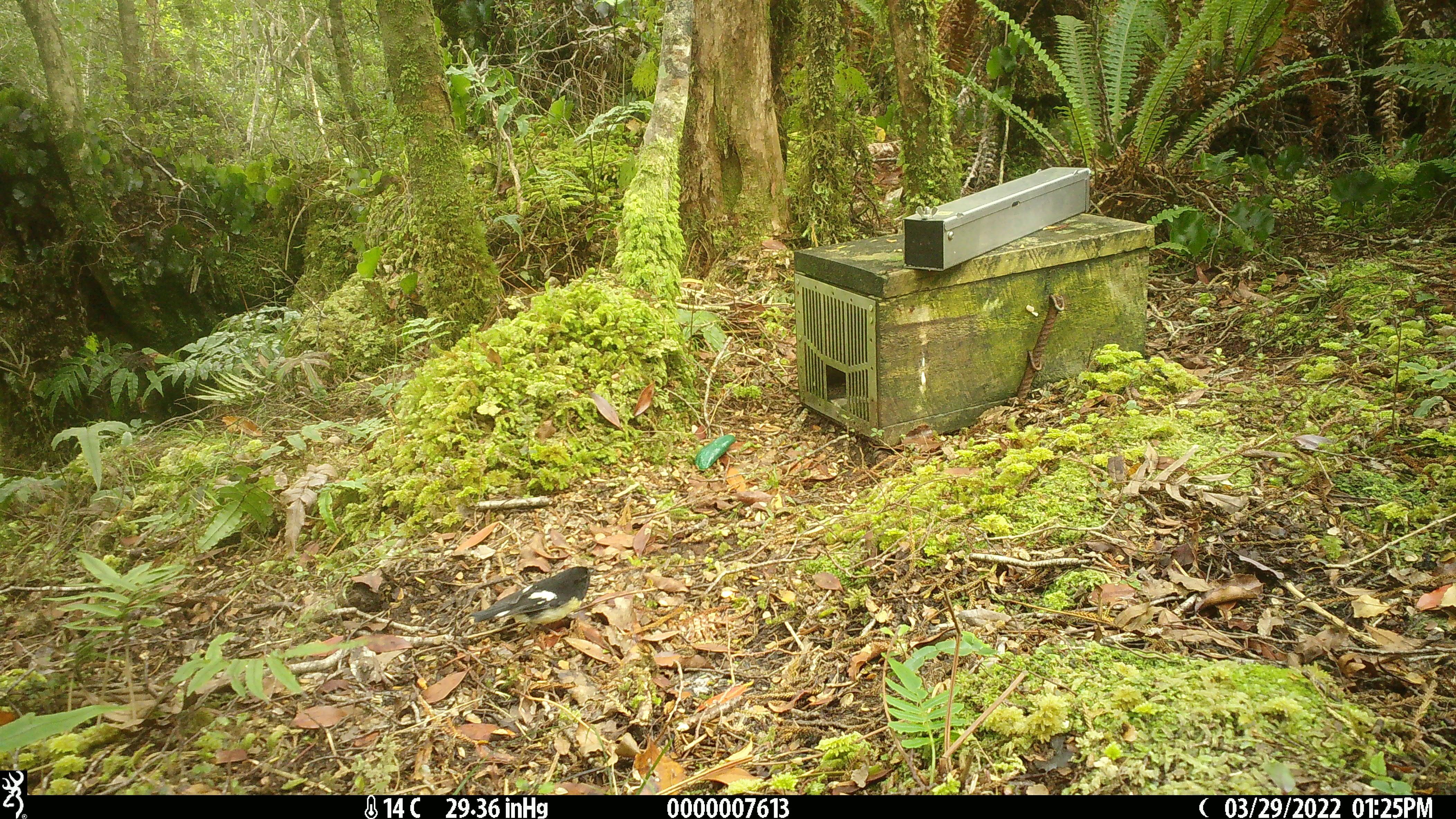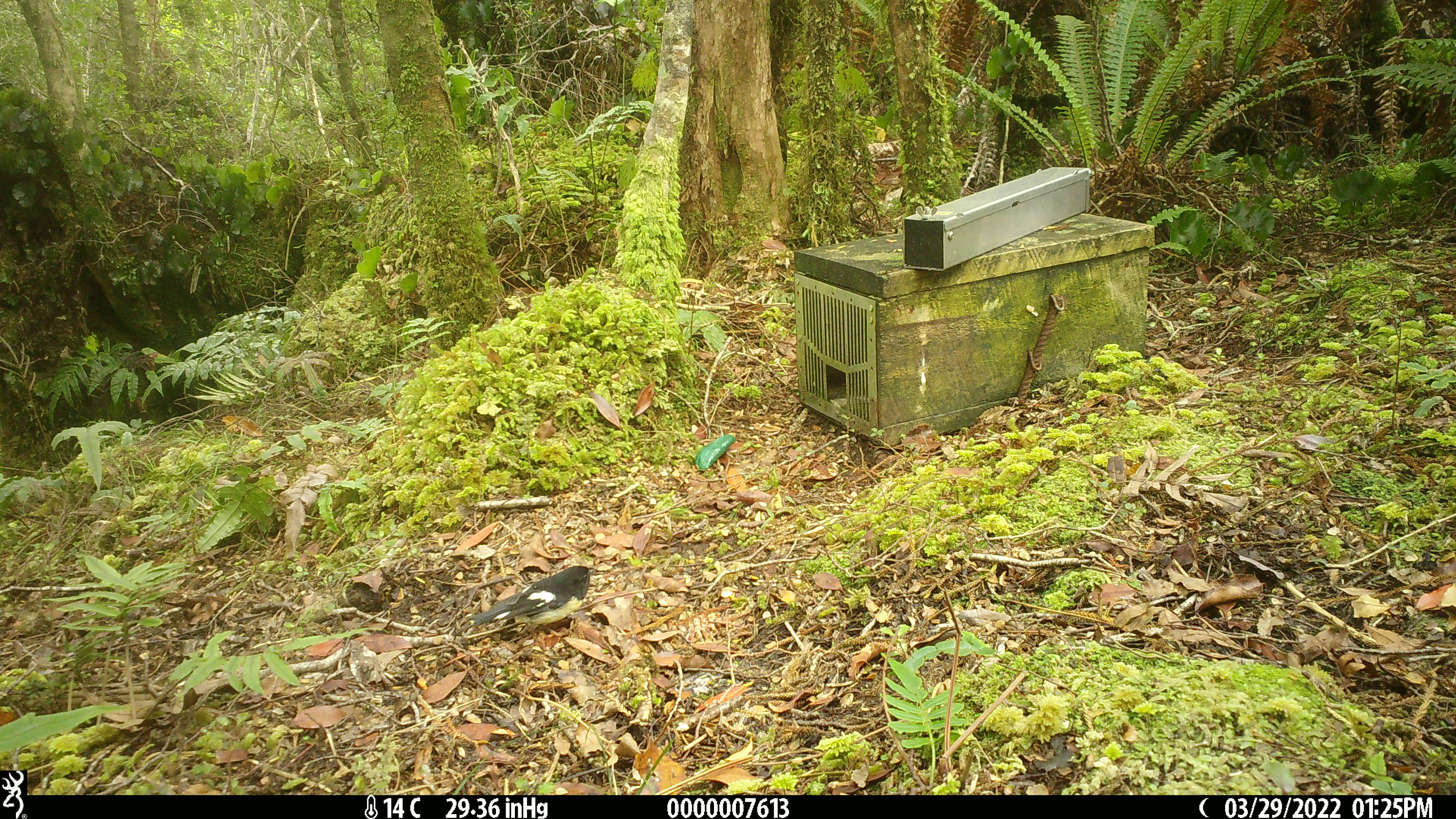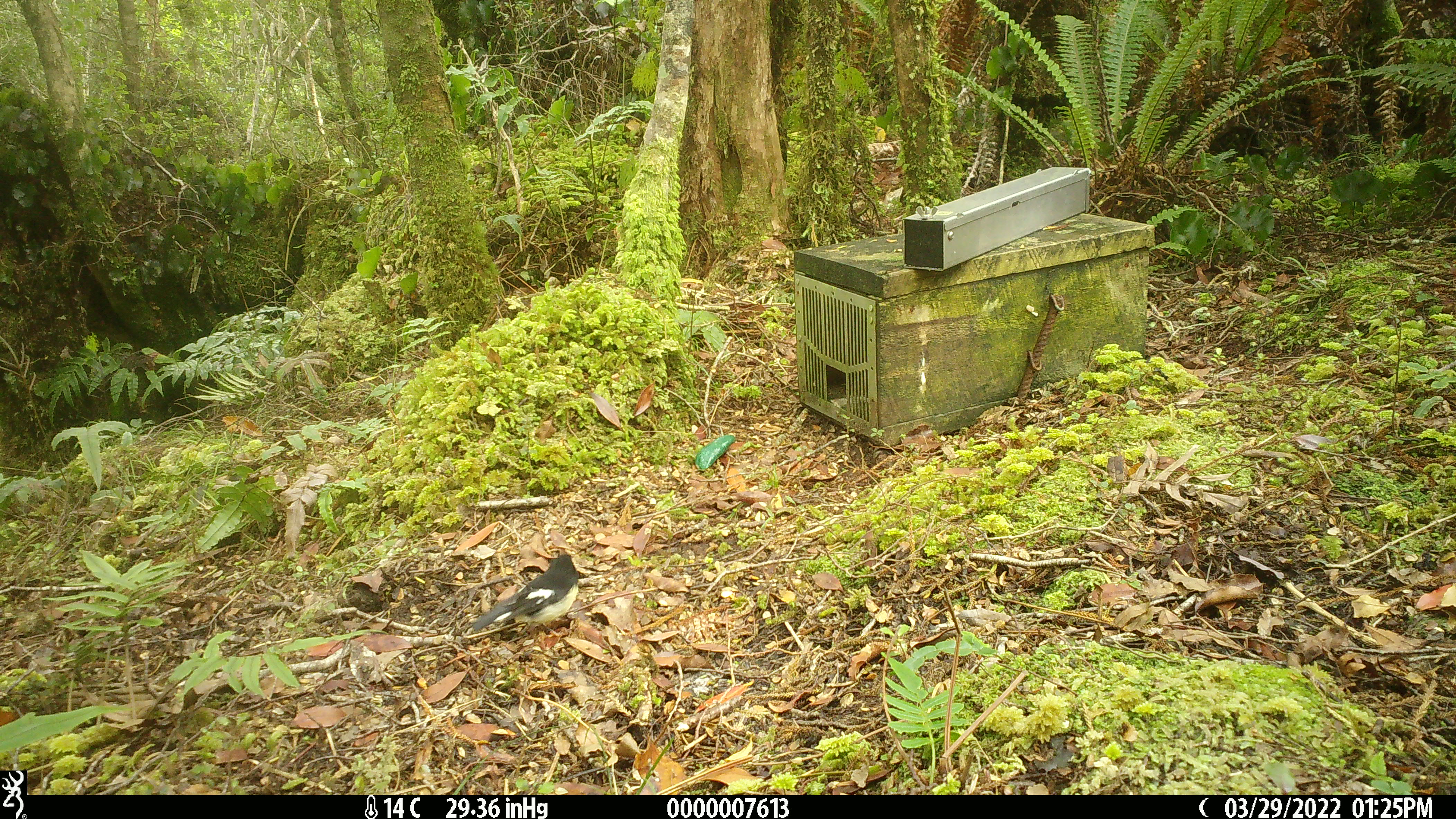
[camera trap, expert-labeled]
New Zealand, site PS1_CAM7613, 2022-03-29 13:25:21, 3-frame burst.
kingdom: Animalia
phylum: Chordata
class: Aves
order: Passeriformes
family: Petroicidae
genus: Petroica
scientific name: Petroica macrocephala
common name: tomtit